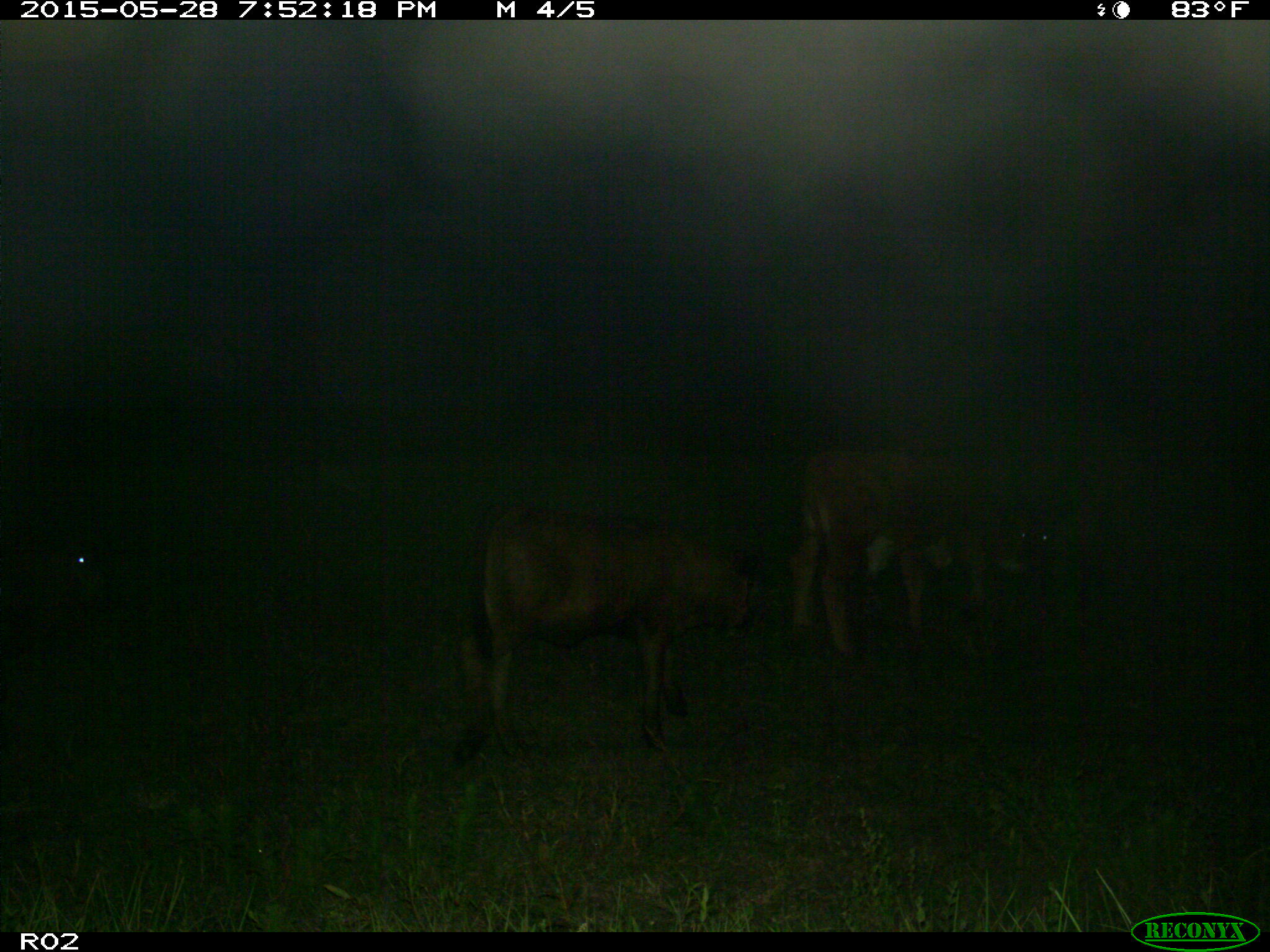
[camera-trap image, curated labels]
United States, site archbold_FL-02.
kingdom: Animalia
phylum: Chordata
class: Mammalia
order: Artiodactyla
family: Bovidae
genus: Bos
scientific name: Bos taurus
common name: domestic cow